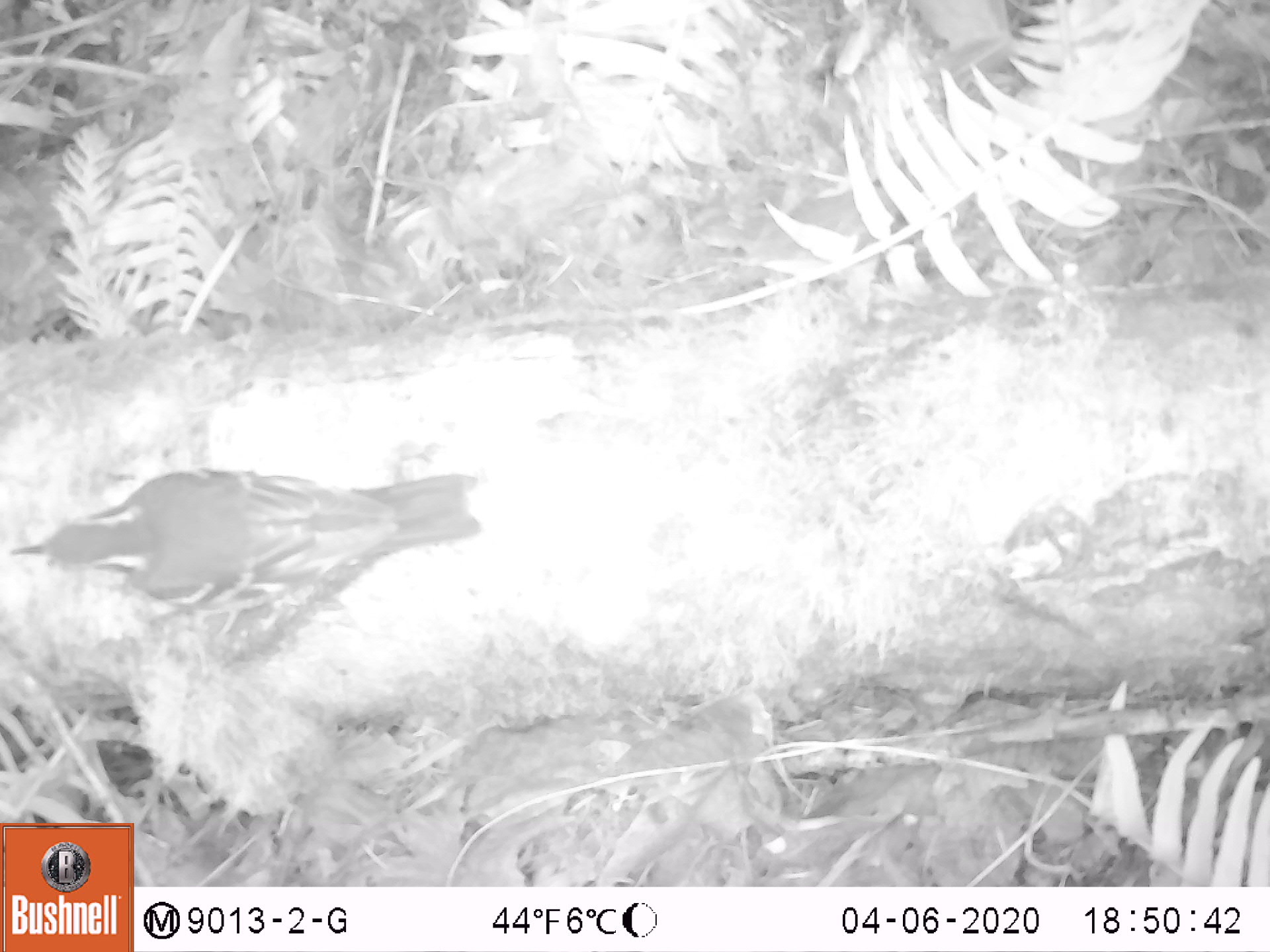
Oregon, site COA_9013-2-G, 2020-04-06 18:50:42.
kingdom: Animalia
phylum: Chordata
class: Aves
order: Passeriformes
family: Turdidae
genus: Ixoreus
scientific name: Ixoreus naevius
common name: varied thrush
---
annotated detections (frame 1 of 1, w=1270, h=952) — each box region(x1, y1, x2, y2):
varied thrush: region(15, 465, 479, 610)